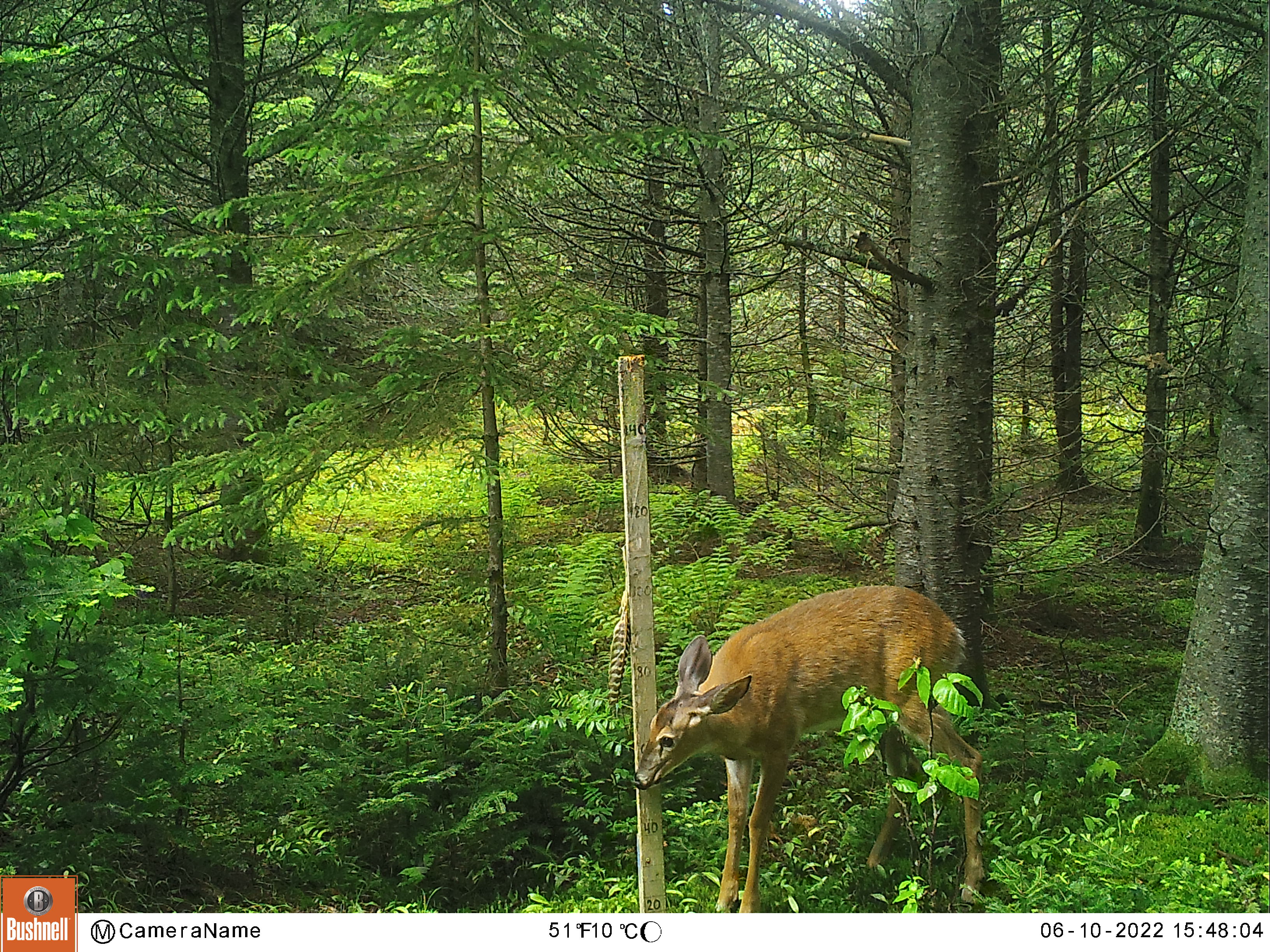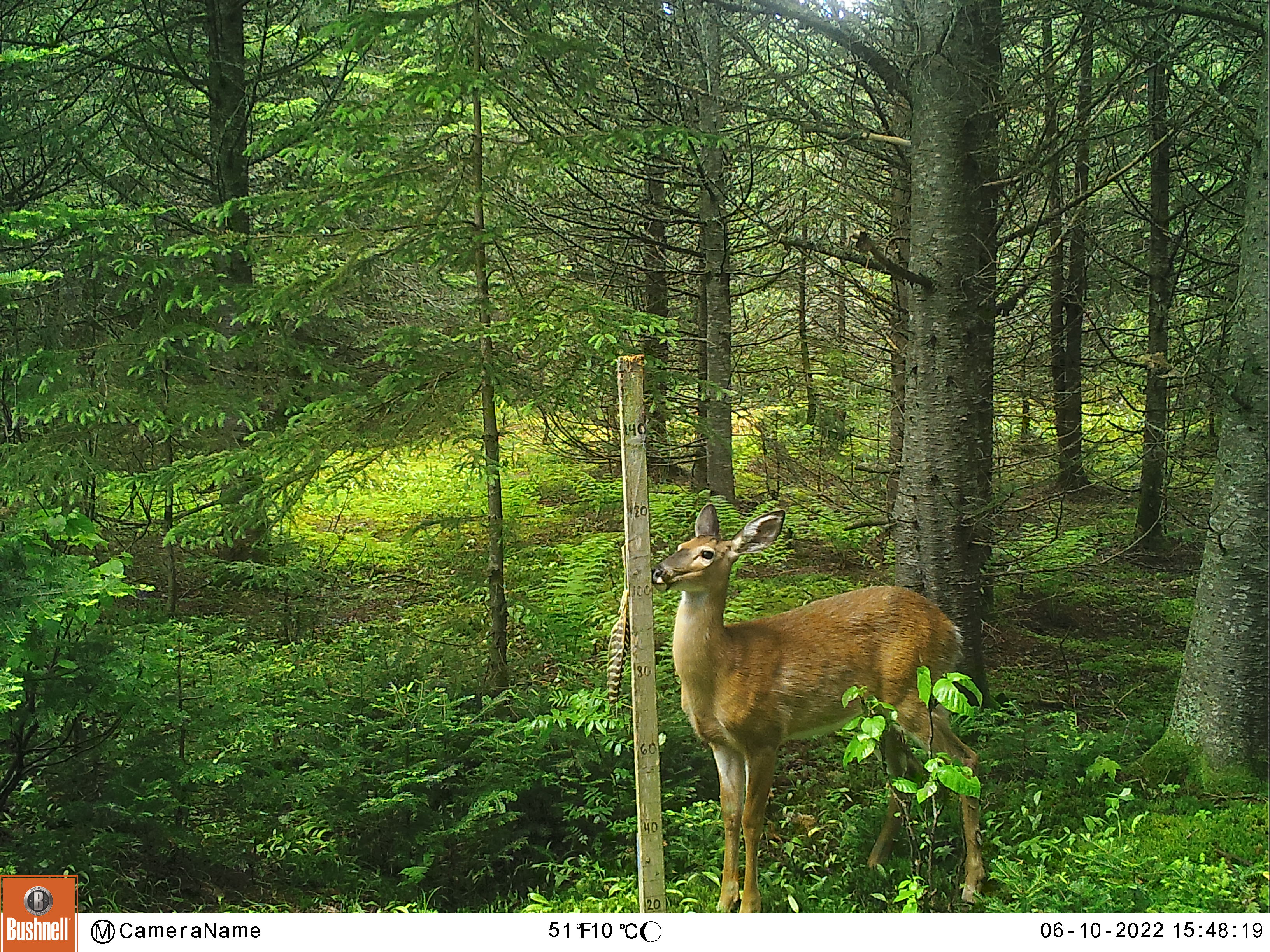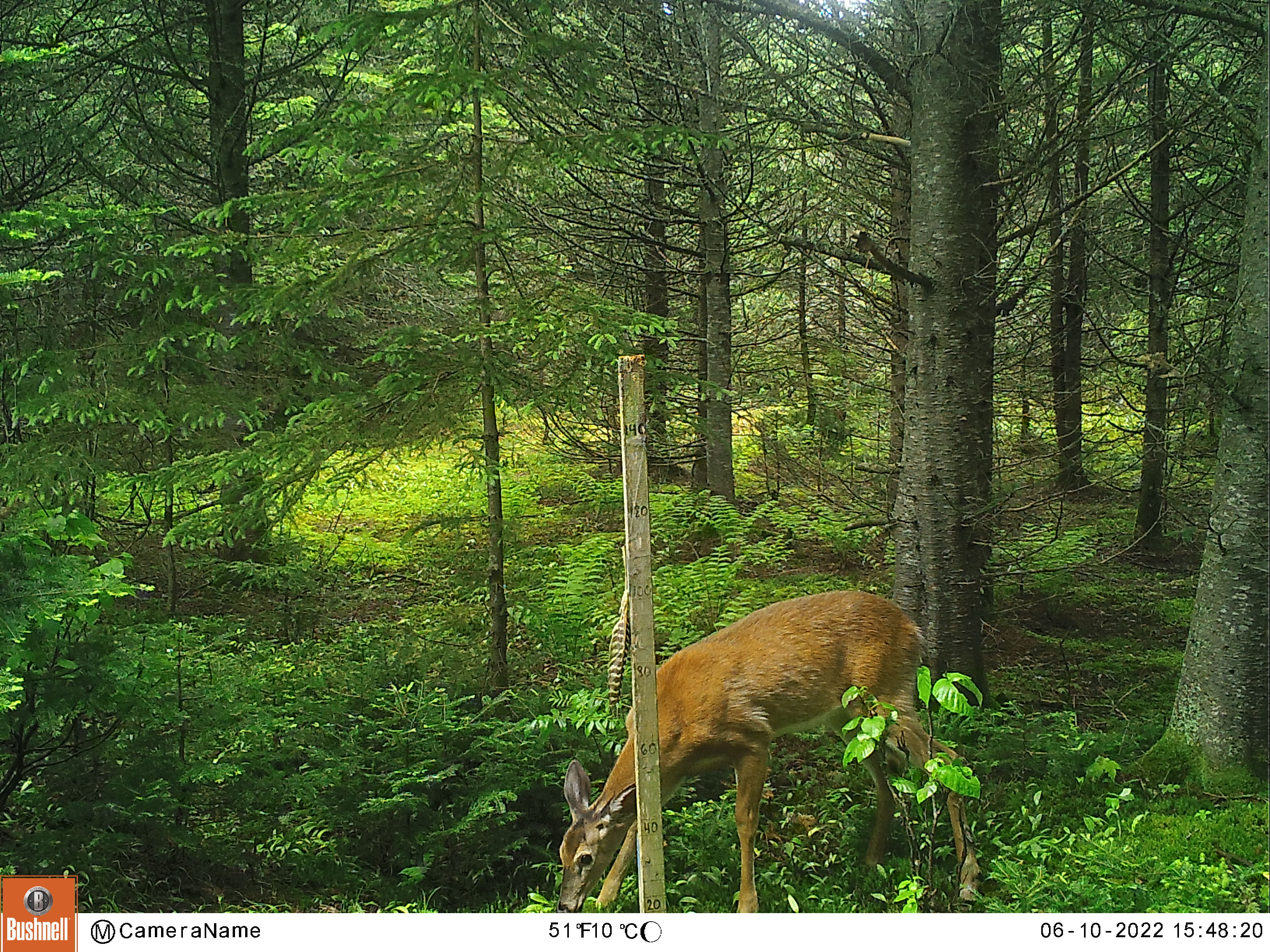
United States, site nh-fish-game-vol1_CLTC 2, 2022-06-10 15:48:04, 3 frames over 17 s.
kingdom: Animalia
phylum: Chordata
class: Mammalia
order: Artiodactyla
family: Cervidae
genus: Odocoileus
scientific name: Odocoileus virginianus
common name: white-tailed deer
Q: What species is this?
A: White-tailed deer (Odocoileus virginianus).